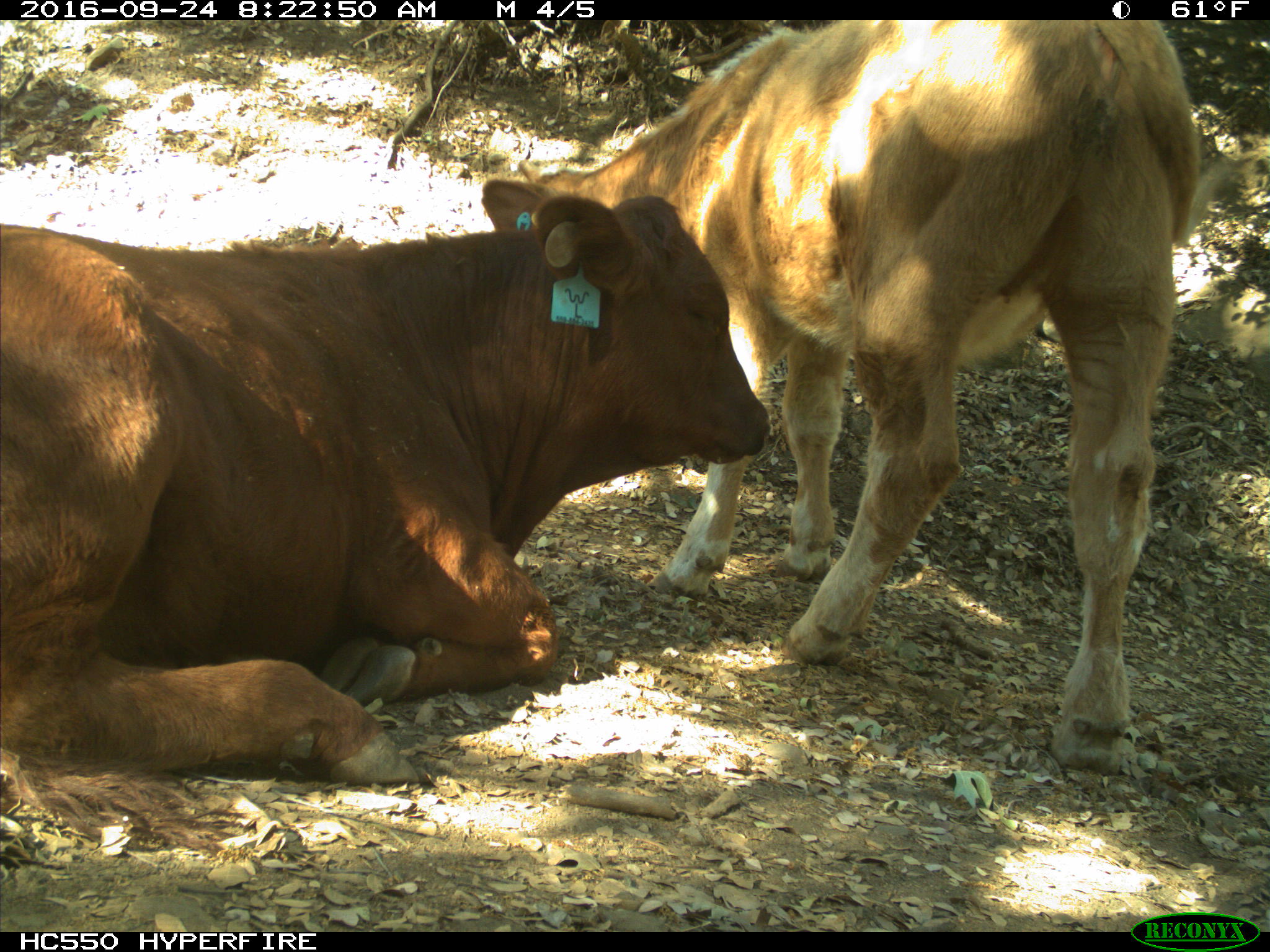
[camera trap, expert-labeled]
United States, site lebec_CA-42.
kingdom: Animalia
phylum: Chordata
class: Mammalia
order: Artiodactyla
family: Bovidae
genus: Bos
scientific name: Bos taurus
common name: domestic cow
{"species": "Bos taurus (domestic cow)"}